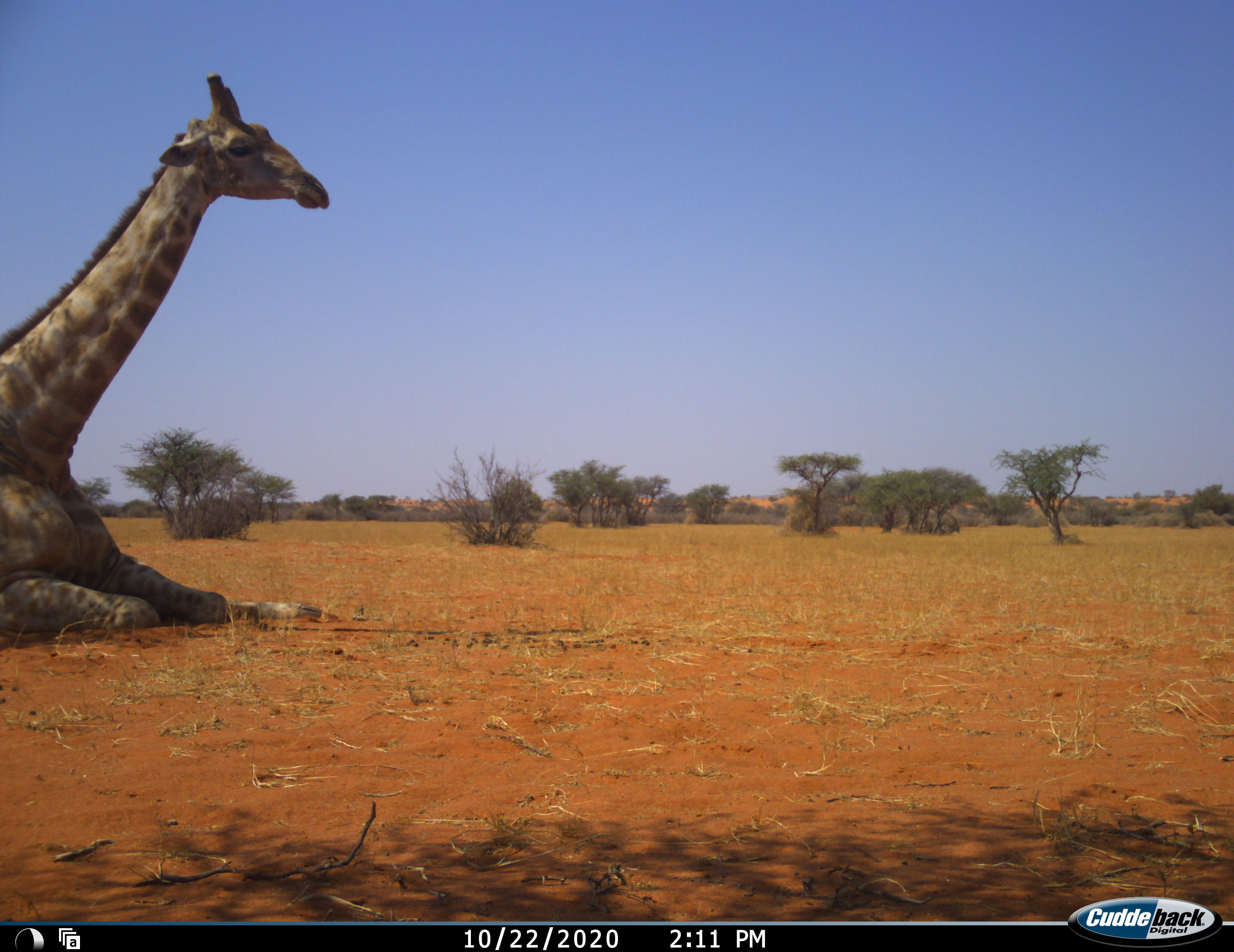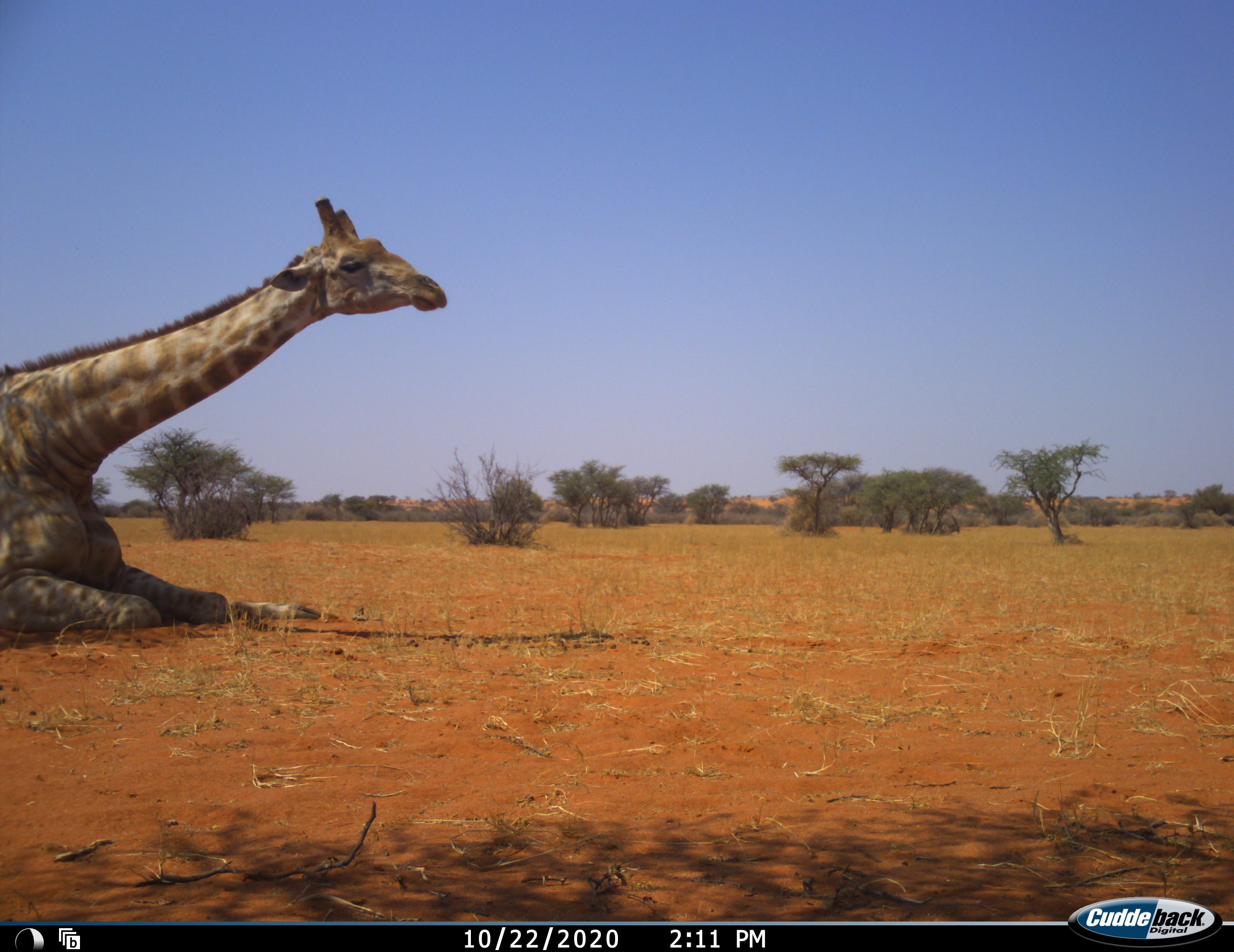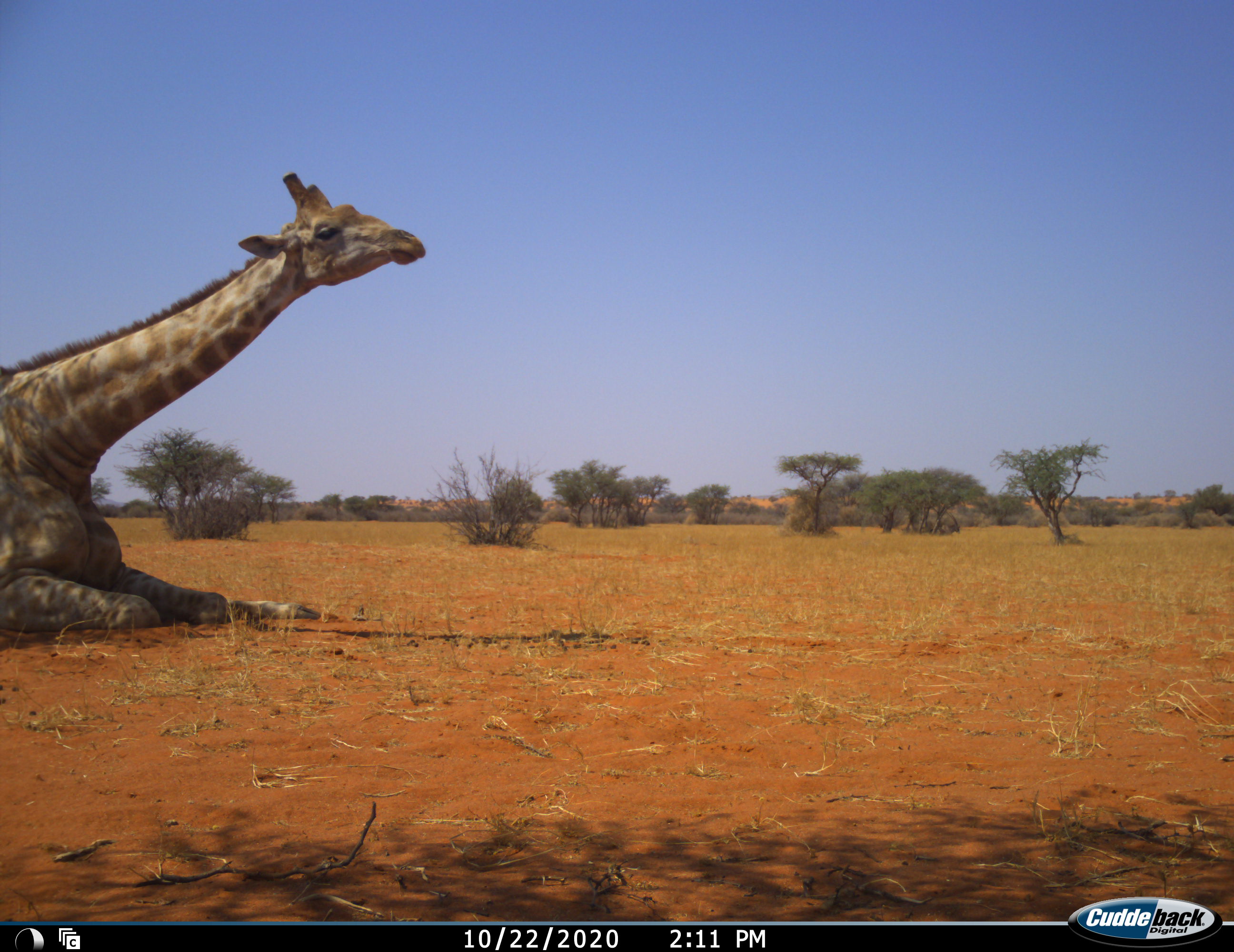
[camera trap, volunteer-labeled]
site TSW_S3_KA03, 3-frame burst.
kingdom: Animalia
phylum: Chordata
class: Mammalia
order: Artiodactyla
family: Giraffidae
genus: Giraffa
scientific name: Giraffa camelopardalis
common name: giraffe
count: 1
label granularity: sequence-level